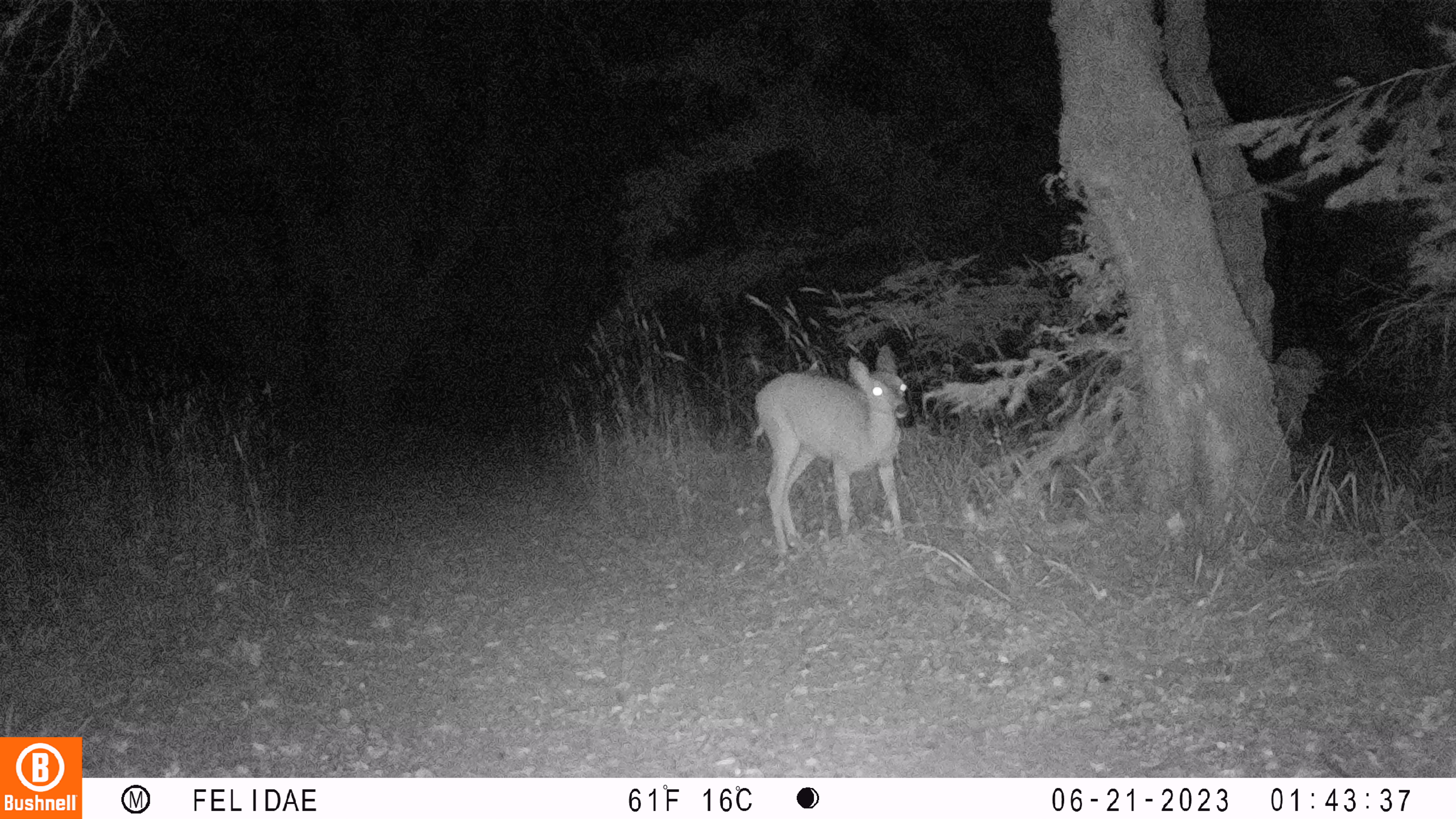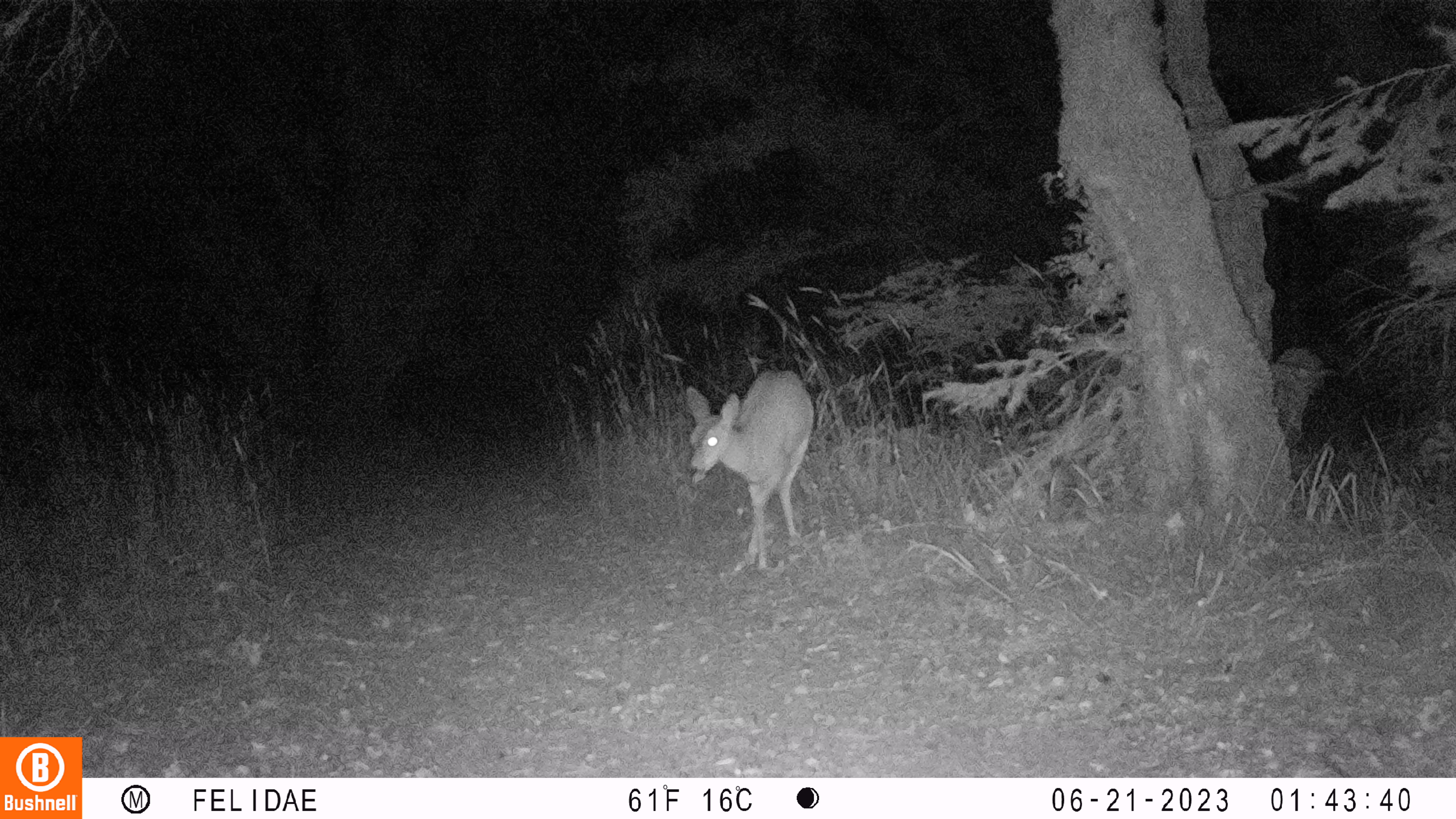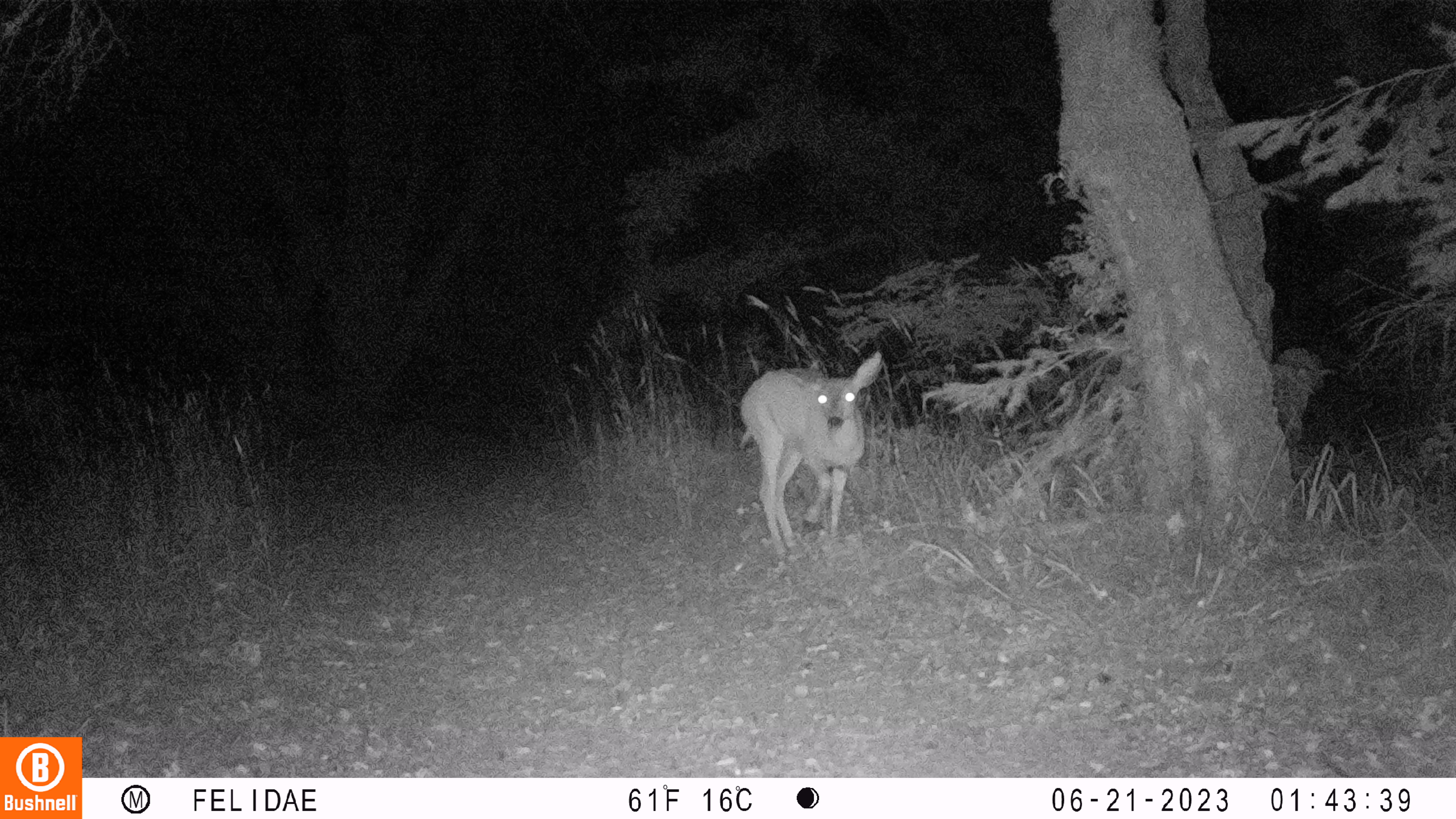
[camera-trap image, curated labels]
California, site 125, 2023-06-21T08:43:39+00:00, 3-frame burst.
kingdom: Animalia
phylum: Chordata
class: Mammalia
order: Artiodactyla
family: Cervidae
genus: Odocoileus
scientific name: Odocoileus hemionus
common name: mule deer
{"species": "mule deer (Odocoileus hemionus)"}